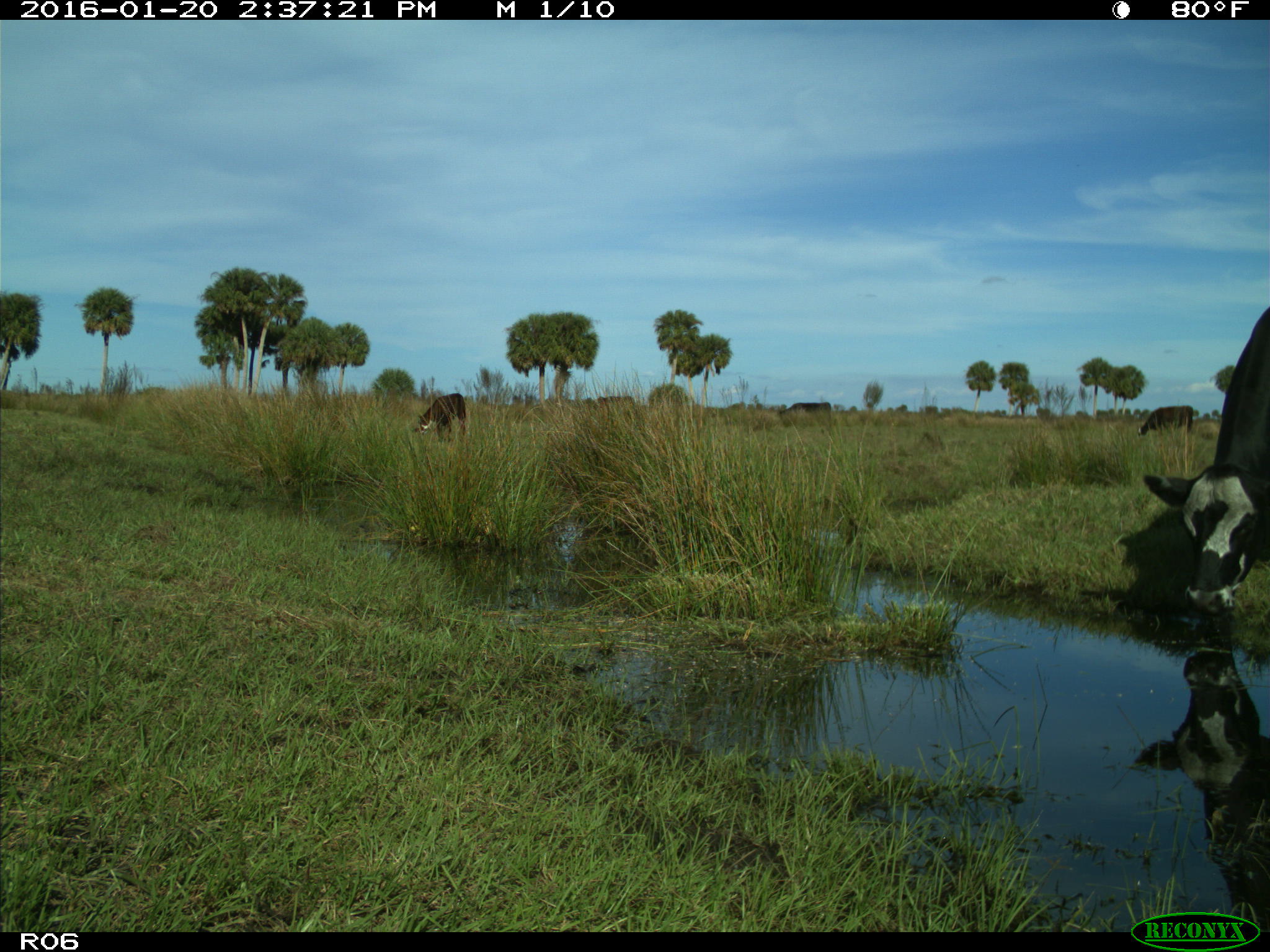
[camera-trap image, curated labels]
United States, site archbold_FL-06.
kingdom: Animalia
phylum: Chordata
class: Mammalia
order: Artiodactyla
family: Bovidae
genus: Bos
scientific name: Bos taurus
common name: domestic cow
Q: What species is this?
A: Bos taurus (domestic cow).